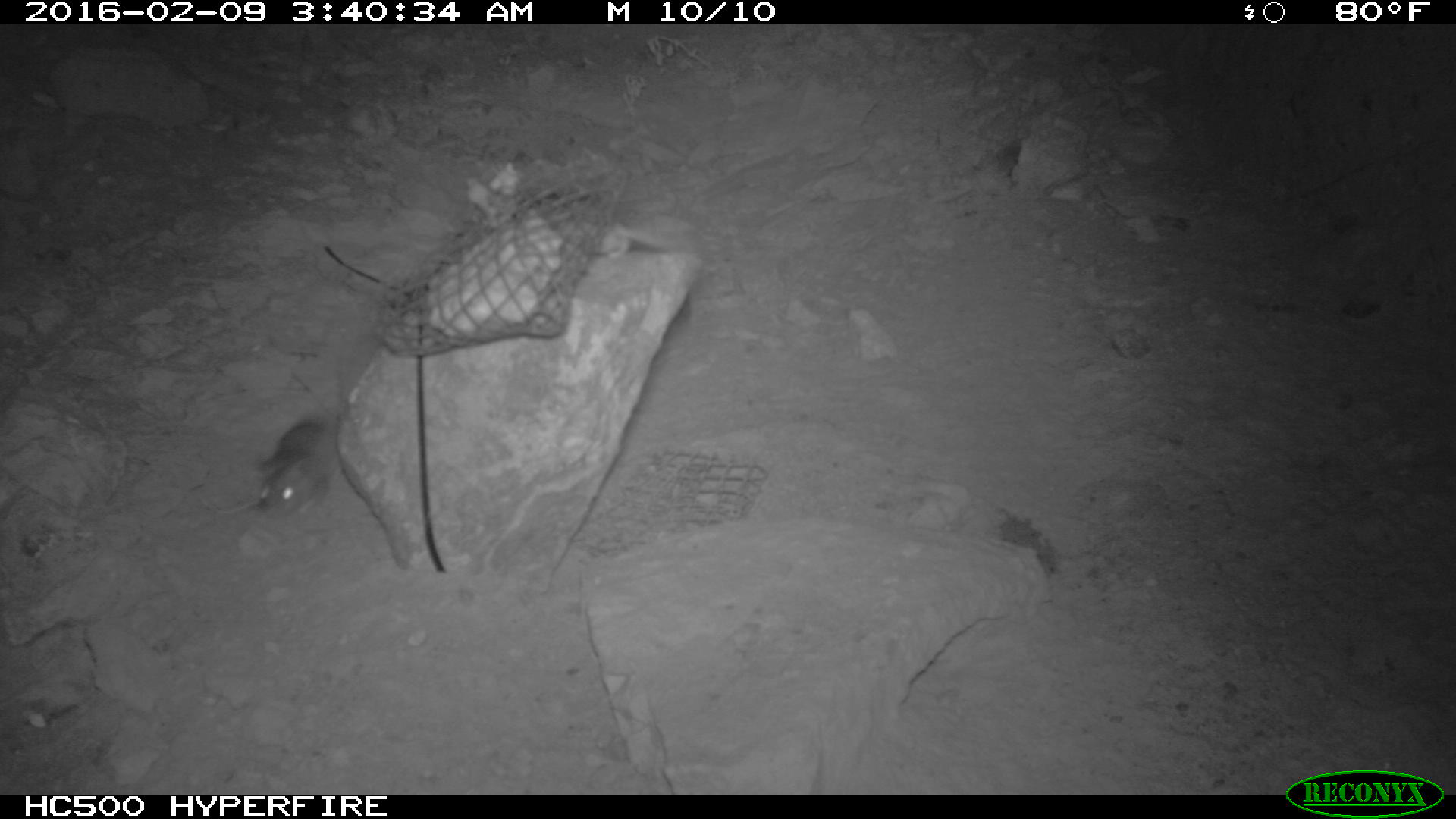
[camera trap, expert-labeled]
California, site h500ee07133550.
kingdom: Animalia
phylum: Chordata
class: Mammalia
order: Rodentia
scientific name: Rodentia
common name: rodent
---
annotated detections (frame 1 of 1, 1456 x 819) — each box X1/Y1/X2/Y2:
rodent: 218/416/338/520